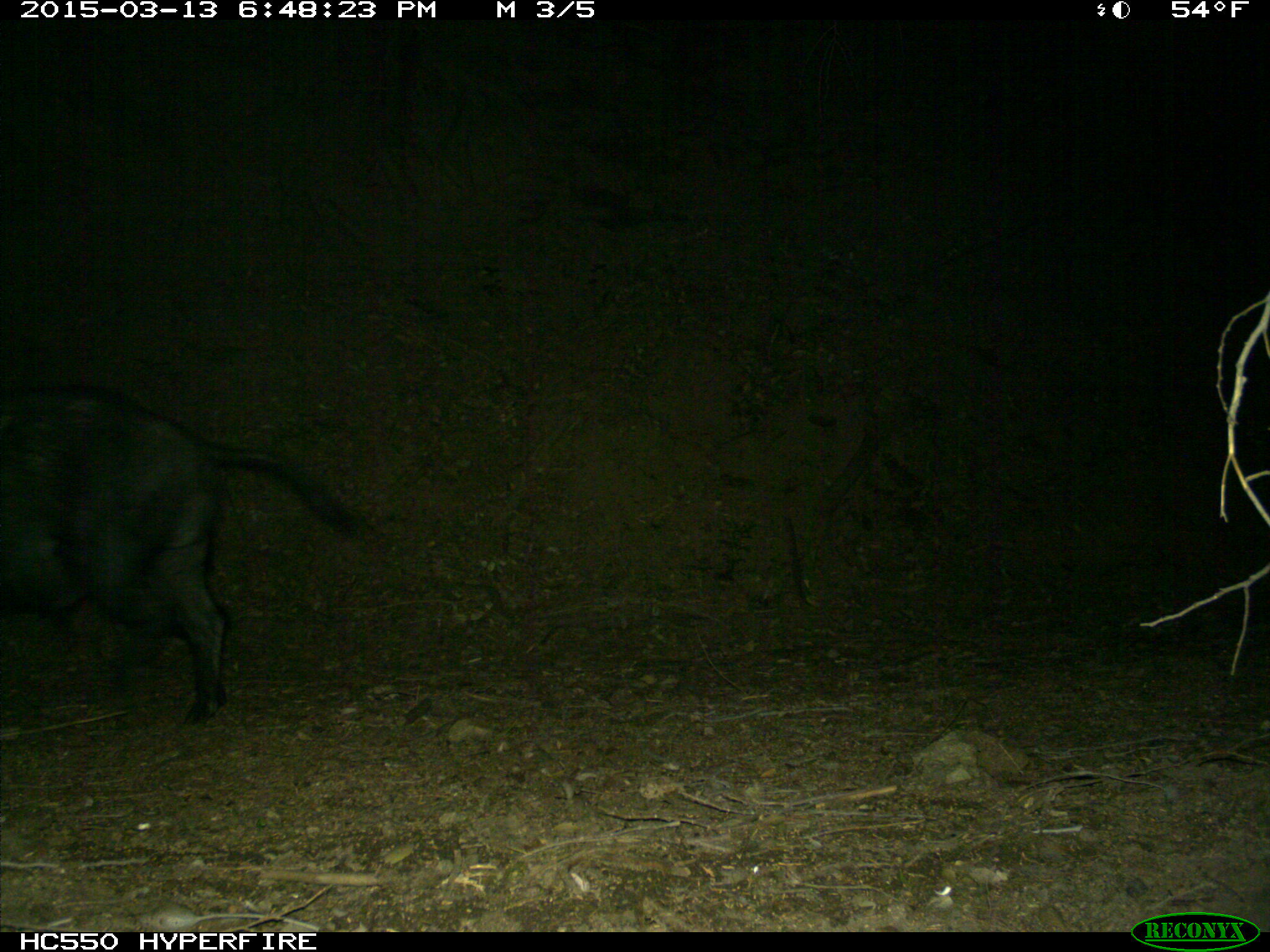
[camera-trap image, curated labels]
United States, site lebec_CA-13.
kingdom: Animalia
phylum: Chordata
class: Mammalia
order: Artiodactyla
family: Suidae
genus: Sus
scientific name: Sus scrofa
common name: wild boar